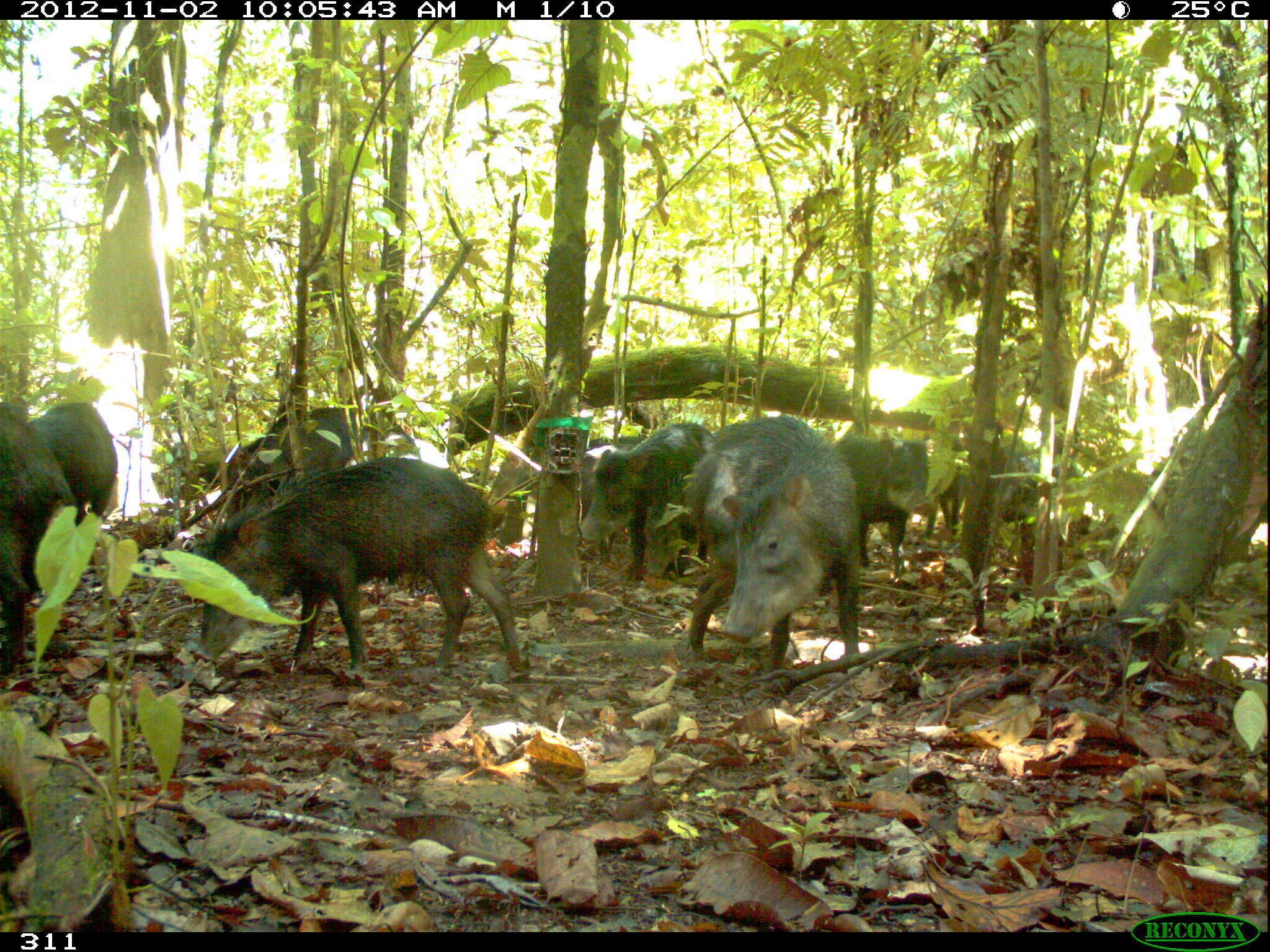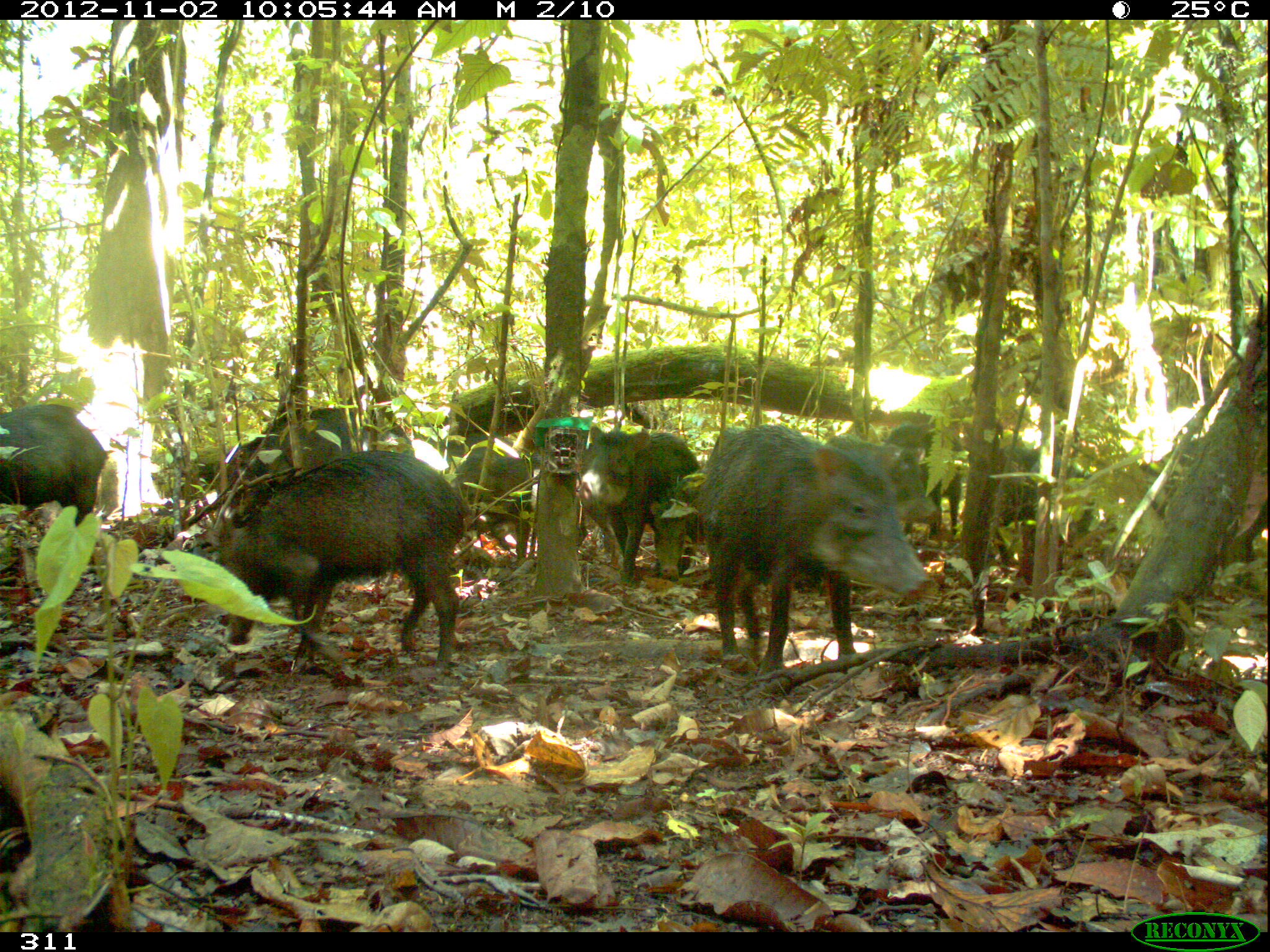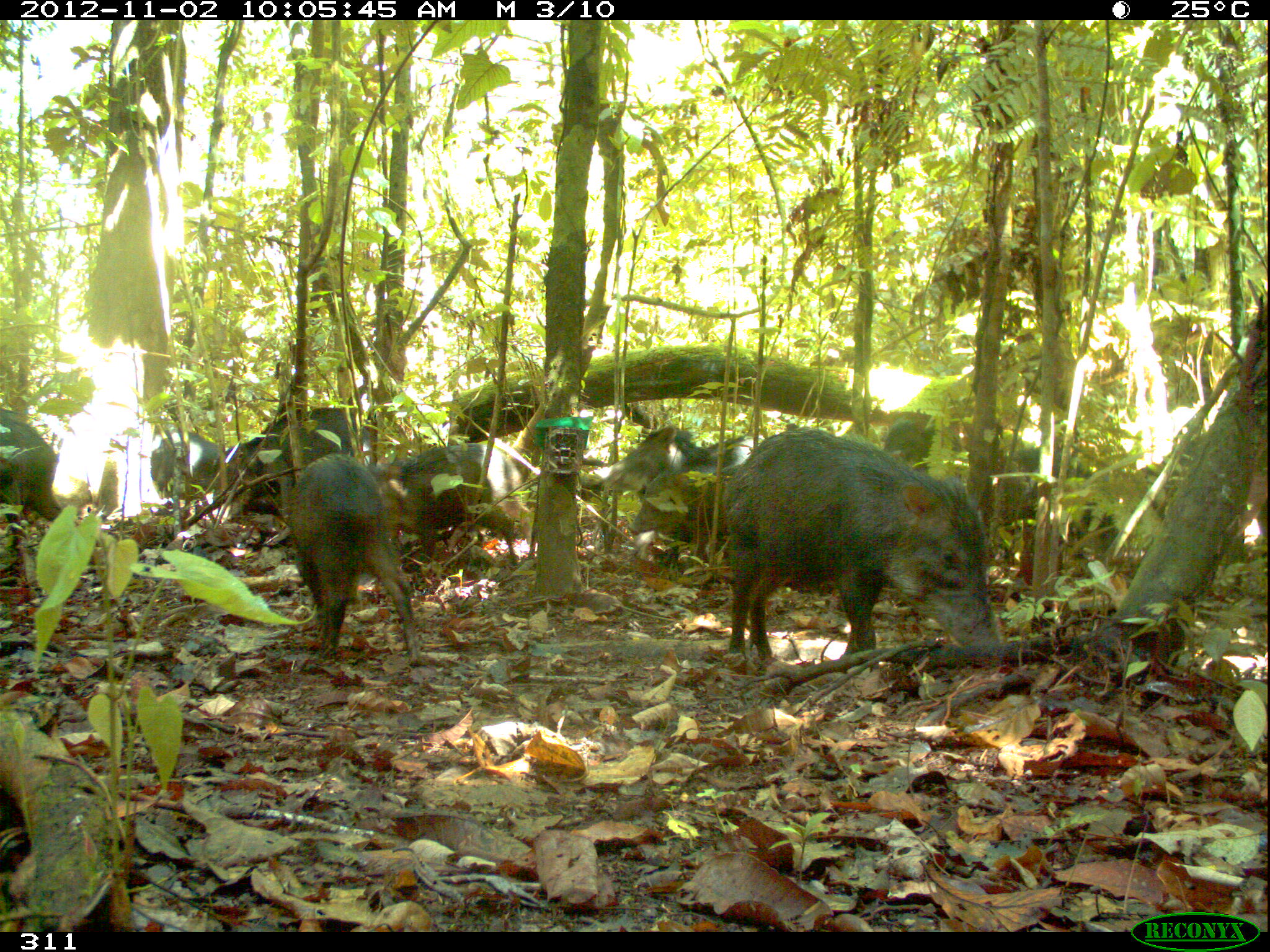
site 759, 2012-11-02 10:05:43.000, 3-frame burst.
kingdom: Animalia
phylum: Chordata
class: Mammalia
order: Artiodactyla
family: Tayassuidae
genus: Tayassu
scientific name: Tayassu pecari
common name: white-lipped peccary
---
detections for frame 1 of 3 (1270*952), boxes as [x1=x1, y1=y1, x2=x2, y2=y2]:
tayassu pecari: [x1=194, y1=457, x2=525, y2=677]; [x1=688, y1=413, x2=860, y2=670]; [x1=579, y1=423, x2=717, y2=582]; [x1=0, y1=400, x2=76, y2=676]; [x1=225, y1=405, x2=357, y2=520]; [x1=835, y1=431, x2=929, y2=576]; [x1=26, y1=402, x2=117, y2=525]; [x1=528, y1=445, x2=616, y2=563]; [x1=938, y1=436, x2=1040, y2=536]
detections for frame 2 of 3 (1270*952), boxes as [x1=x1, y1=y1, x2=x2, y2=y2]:
tayassu pecari: [x1=699, y1=423, x2=932, y2=676]; [x1=221, y1=449, x2=470, y2=670]; [x1=577, y1=425, x2=702, y2=588]; [x1=197, y1=406, x2=409, y2=487]; [x1=0, y1=403, x2=108, y2=526]; [x1=992, y1=446, x2=1094, y2=566]; [x1=451, y1=446, x2=538, y2=559]; [x1=824, y1=435, x2=936, y2=520]; [x1=886, y1=424, x2=962, y2=535]